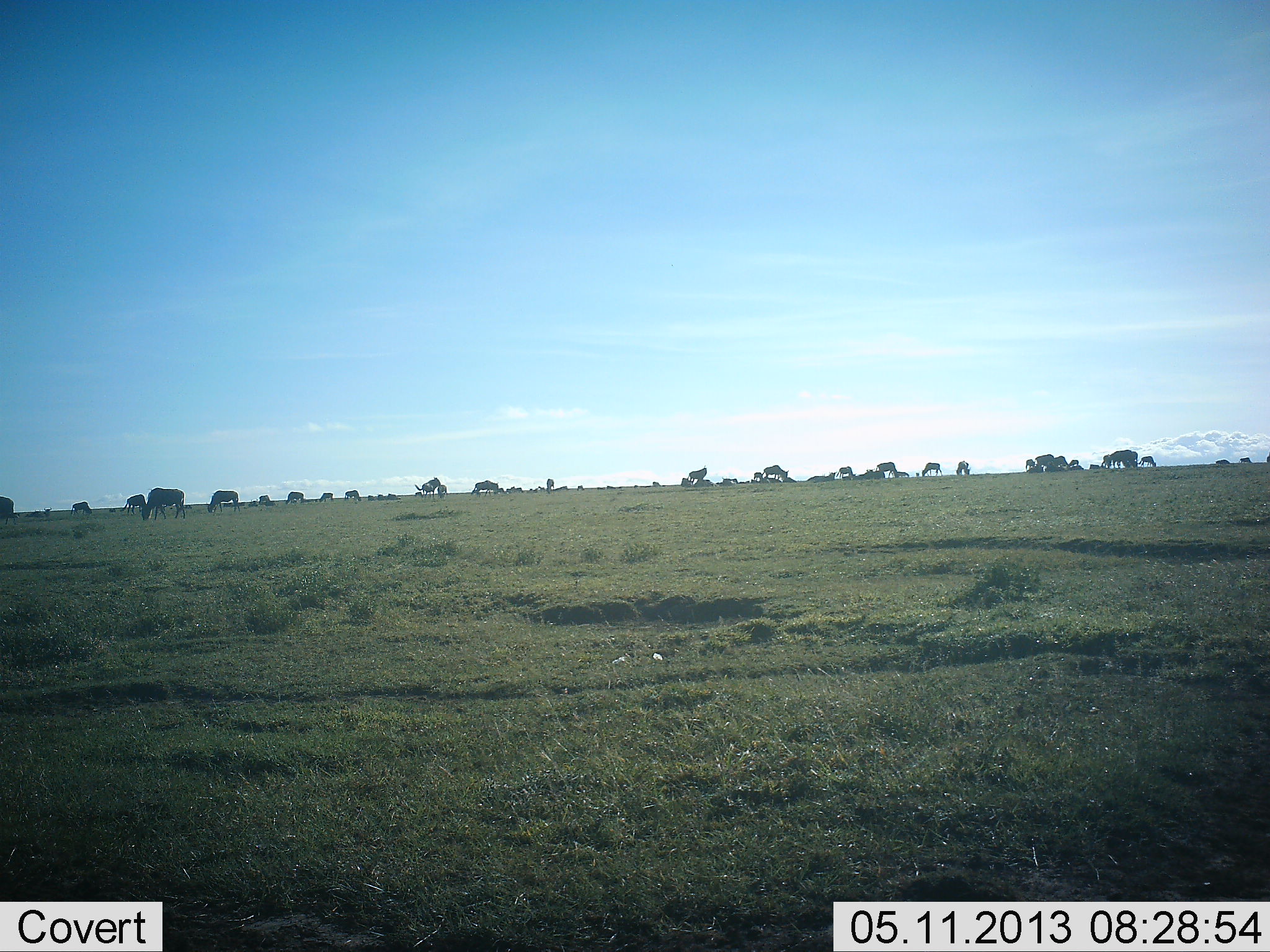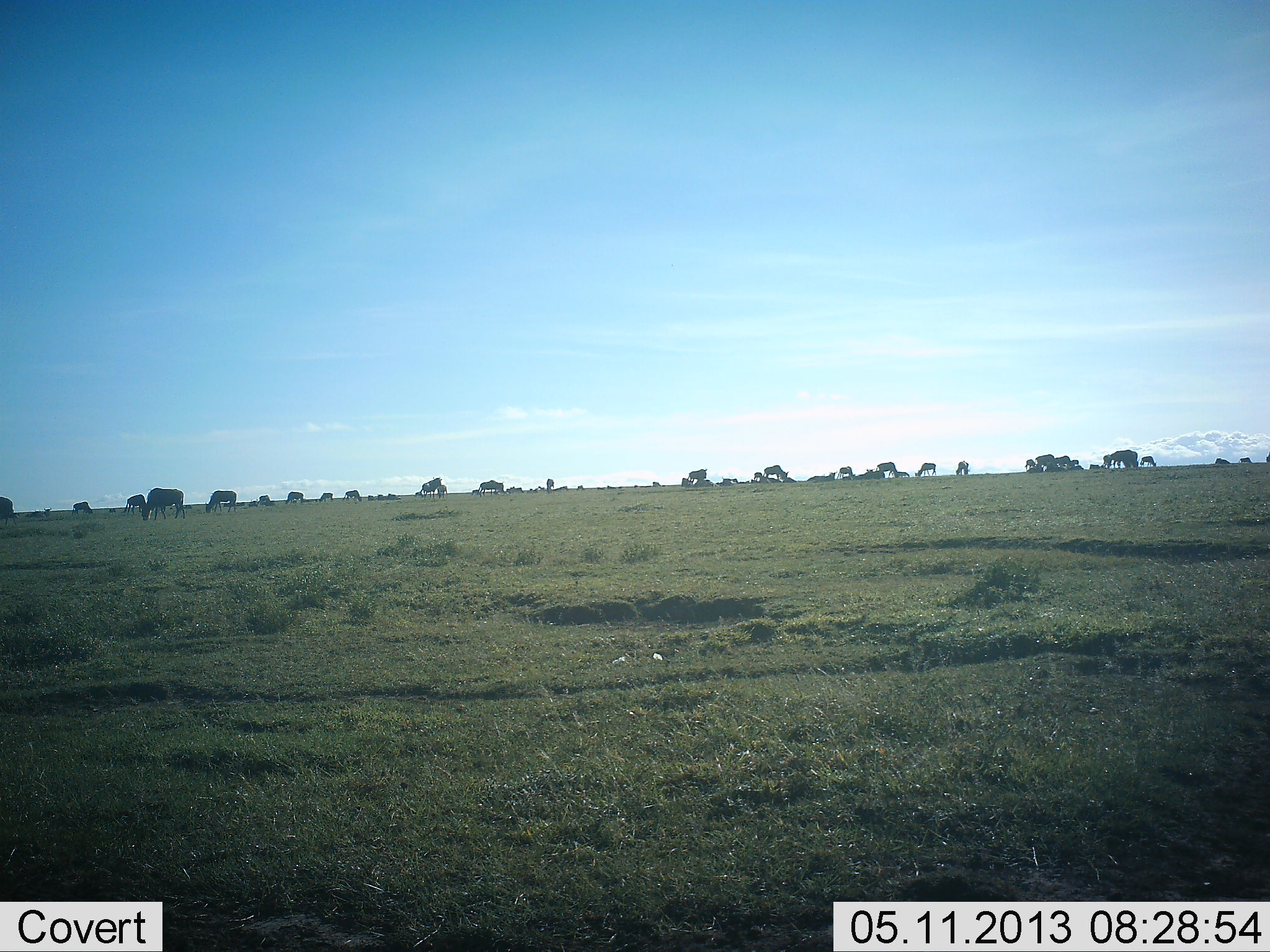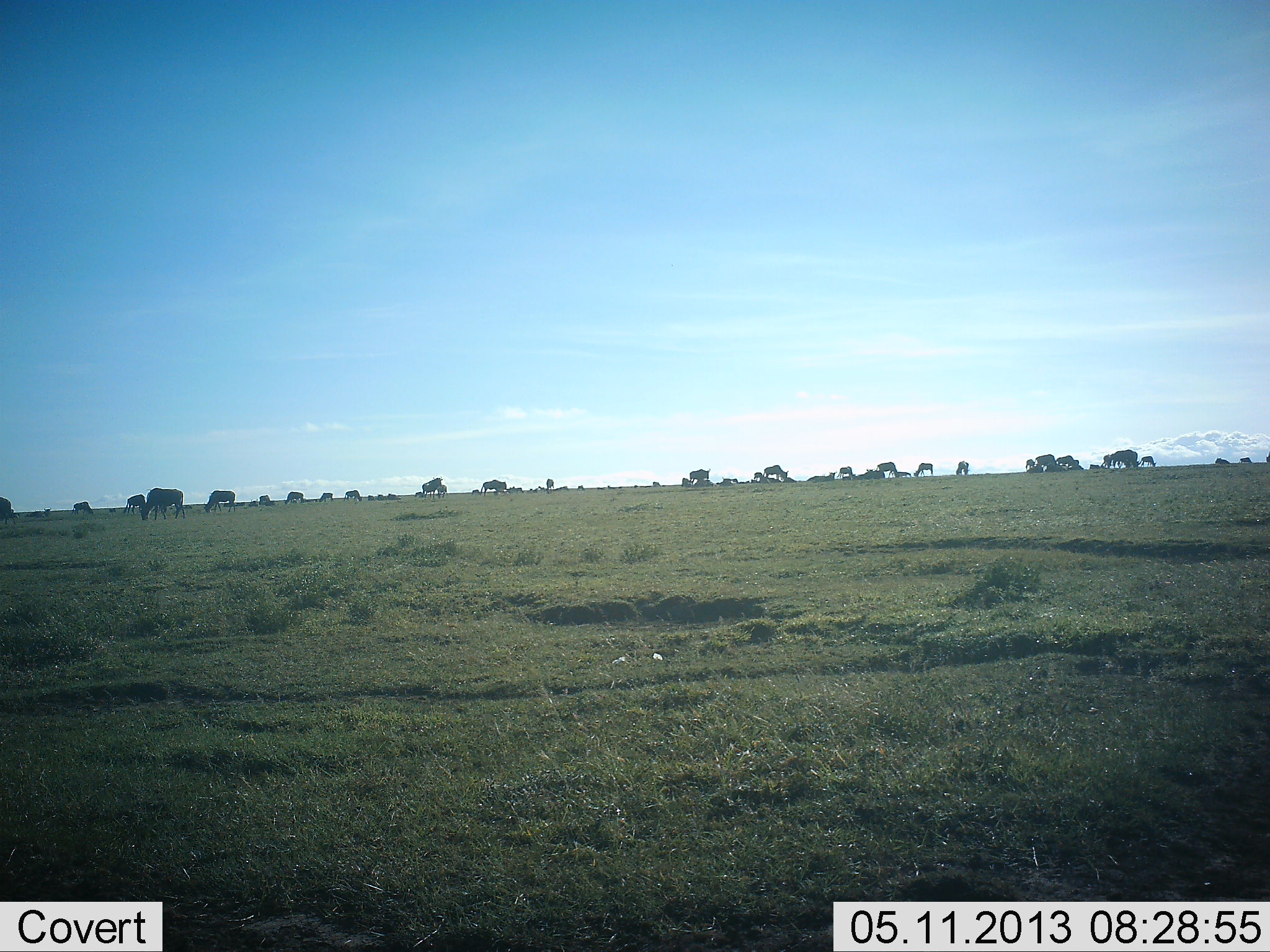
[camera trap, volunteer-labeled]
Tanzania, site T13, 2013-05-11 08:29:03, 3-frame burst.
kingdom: Animalia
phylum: Chordata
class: Mammalia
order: Artiodactyla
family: Bovidae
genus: Connochaetes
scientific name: Connochaetes taurinus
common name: blue wildebeest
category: wildebeest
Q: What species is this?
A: Wildebeest (blue wildebeest) (Connochaetes taurinus).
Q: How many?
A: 11-50.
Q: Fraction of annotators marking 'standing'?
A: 44%.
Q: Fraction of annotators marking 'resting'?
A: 4%.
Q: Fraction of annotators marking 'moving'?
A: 44%.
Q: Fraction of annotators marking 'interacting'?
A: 4%.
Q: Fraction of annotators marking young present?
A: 4%.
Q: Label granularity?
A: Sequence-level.